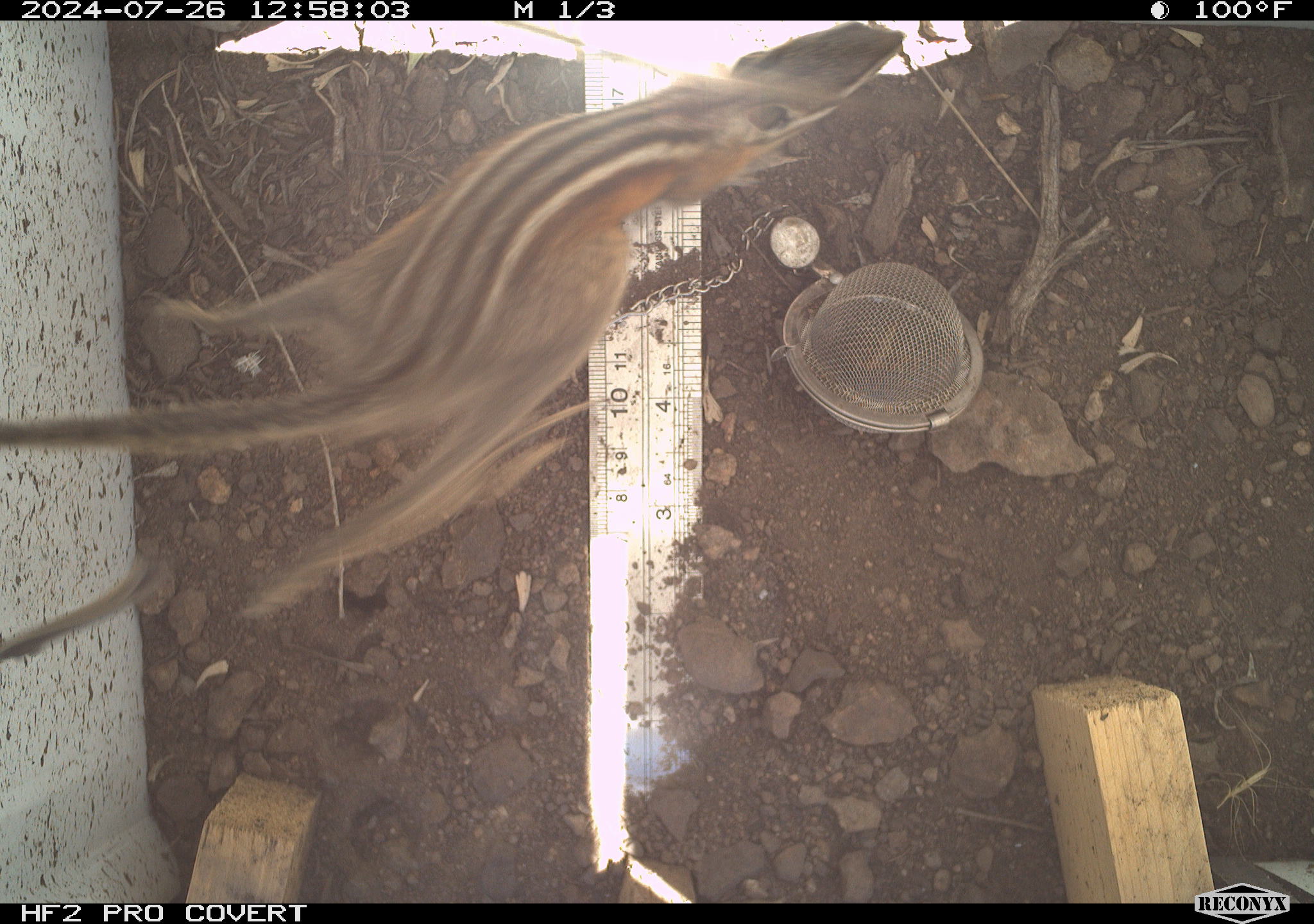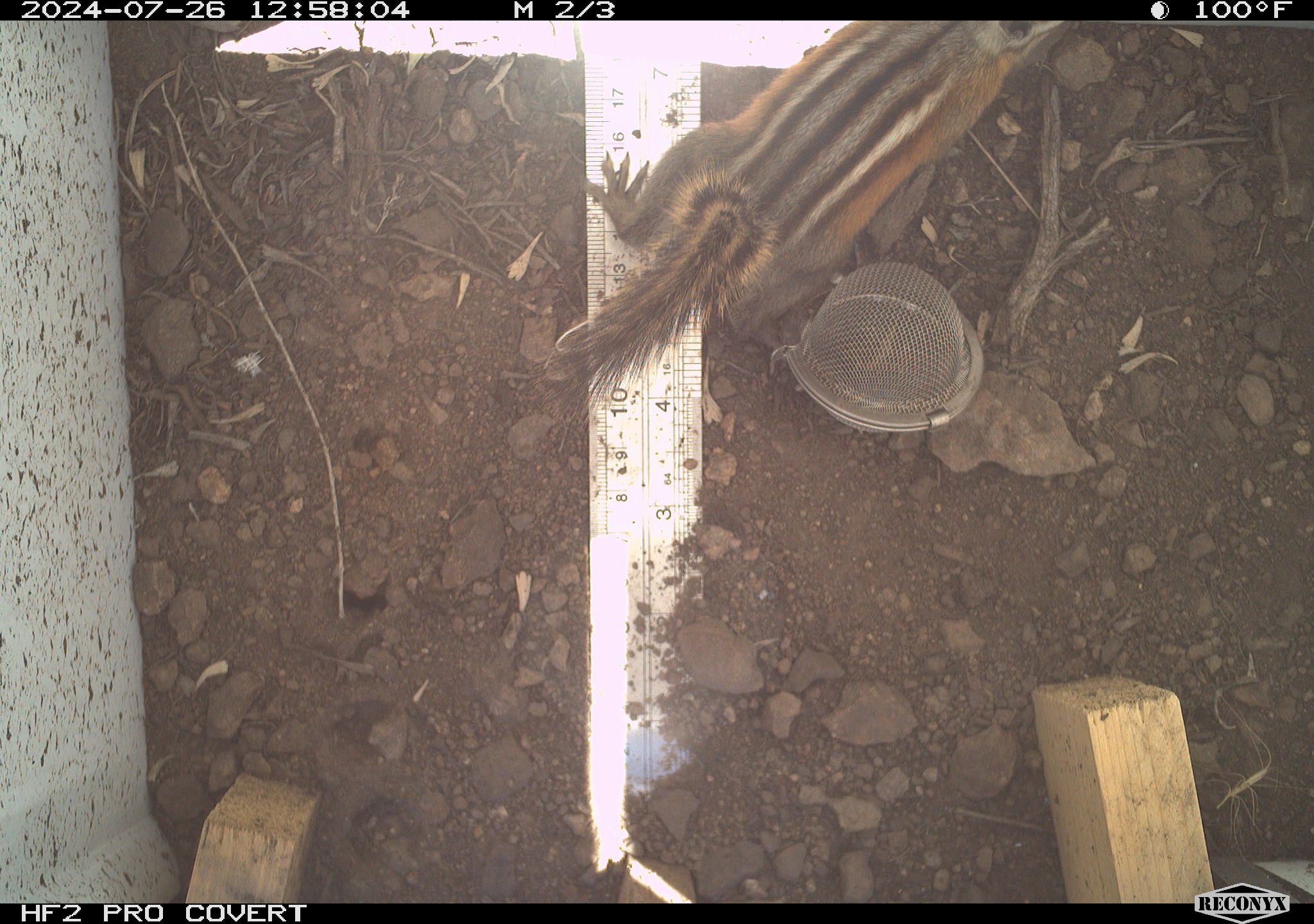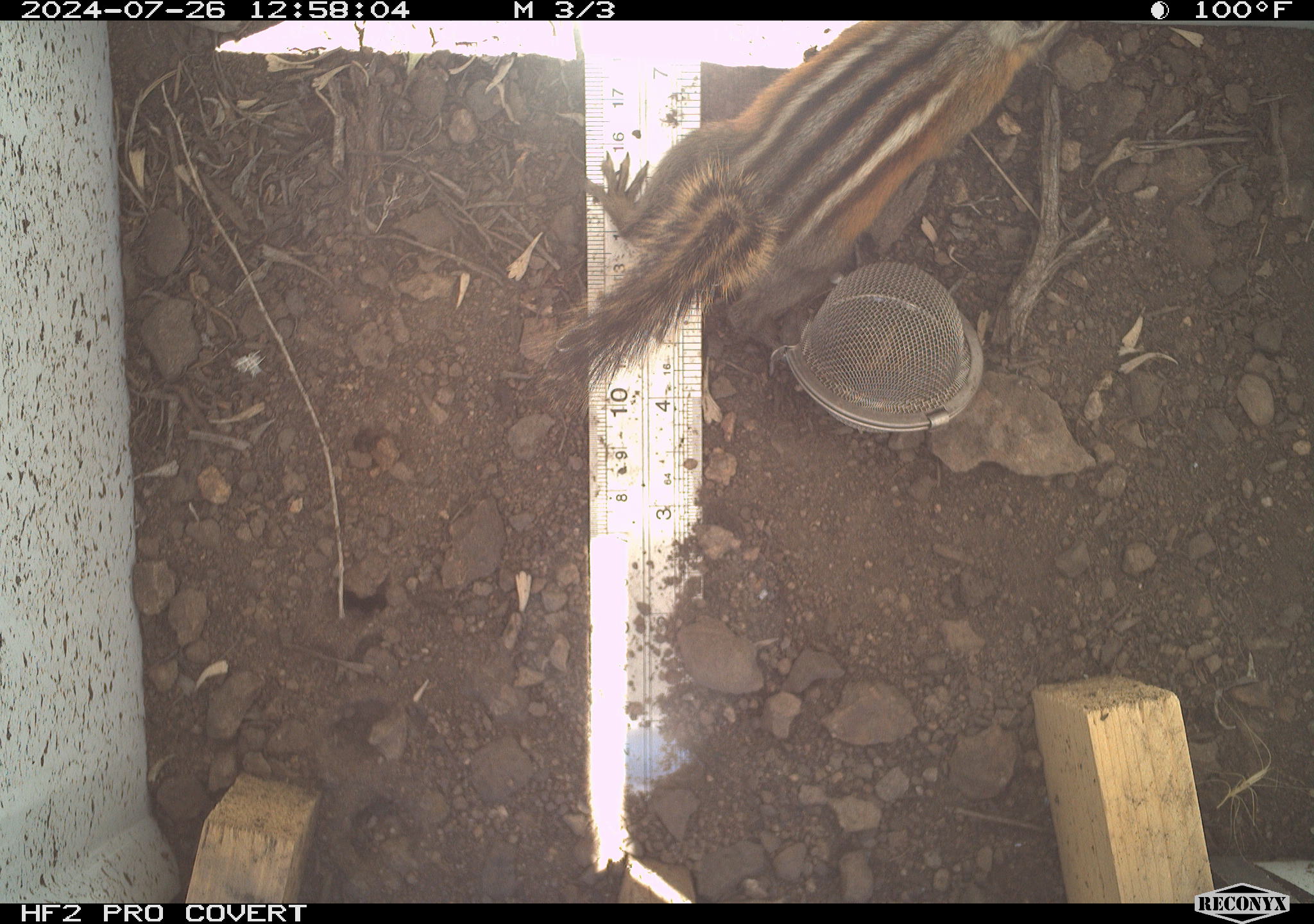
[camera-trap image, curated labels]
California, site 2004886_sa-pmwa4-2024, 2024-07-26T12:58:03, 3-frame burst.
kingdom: Animalia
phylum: Chordata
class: Mammalia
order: Rodentia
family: Sciuridae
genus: Neotamias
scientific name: Neotamias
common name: western chipmunks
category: neotamias species